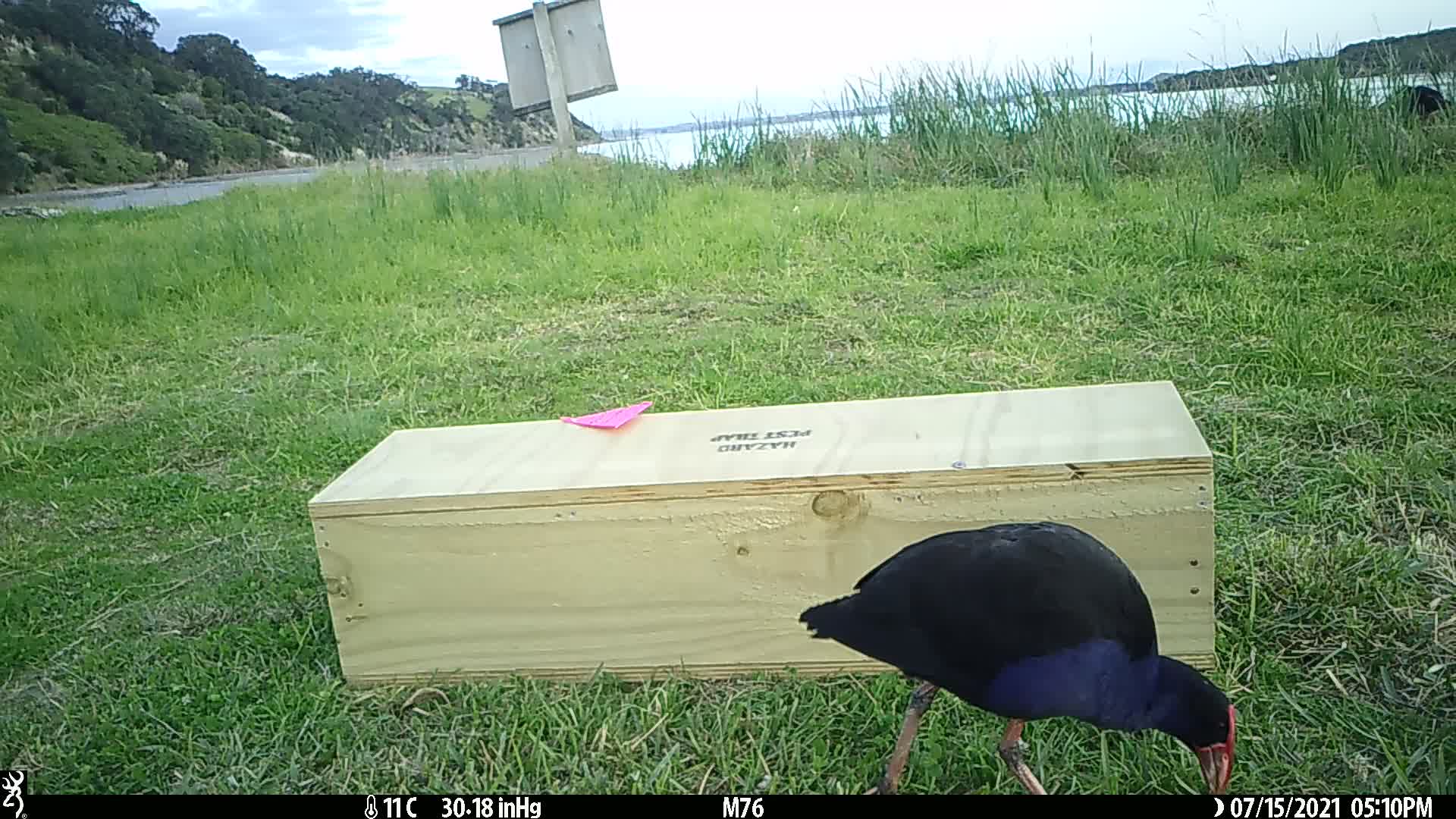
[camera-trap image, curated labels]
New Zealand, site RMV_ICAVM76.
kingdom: Animalia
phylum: Chordata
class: Aves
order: Gruiformes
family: Rallidae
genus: Porphyrio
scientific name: Porphyrio melanotus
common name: australasian swamphen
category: pukeko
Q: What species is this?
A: Pukeko (australasian swamphen) (Porphyrio melanotus).